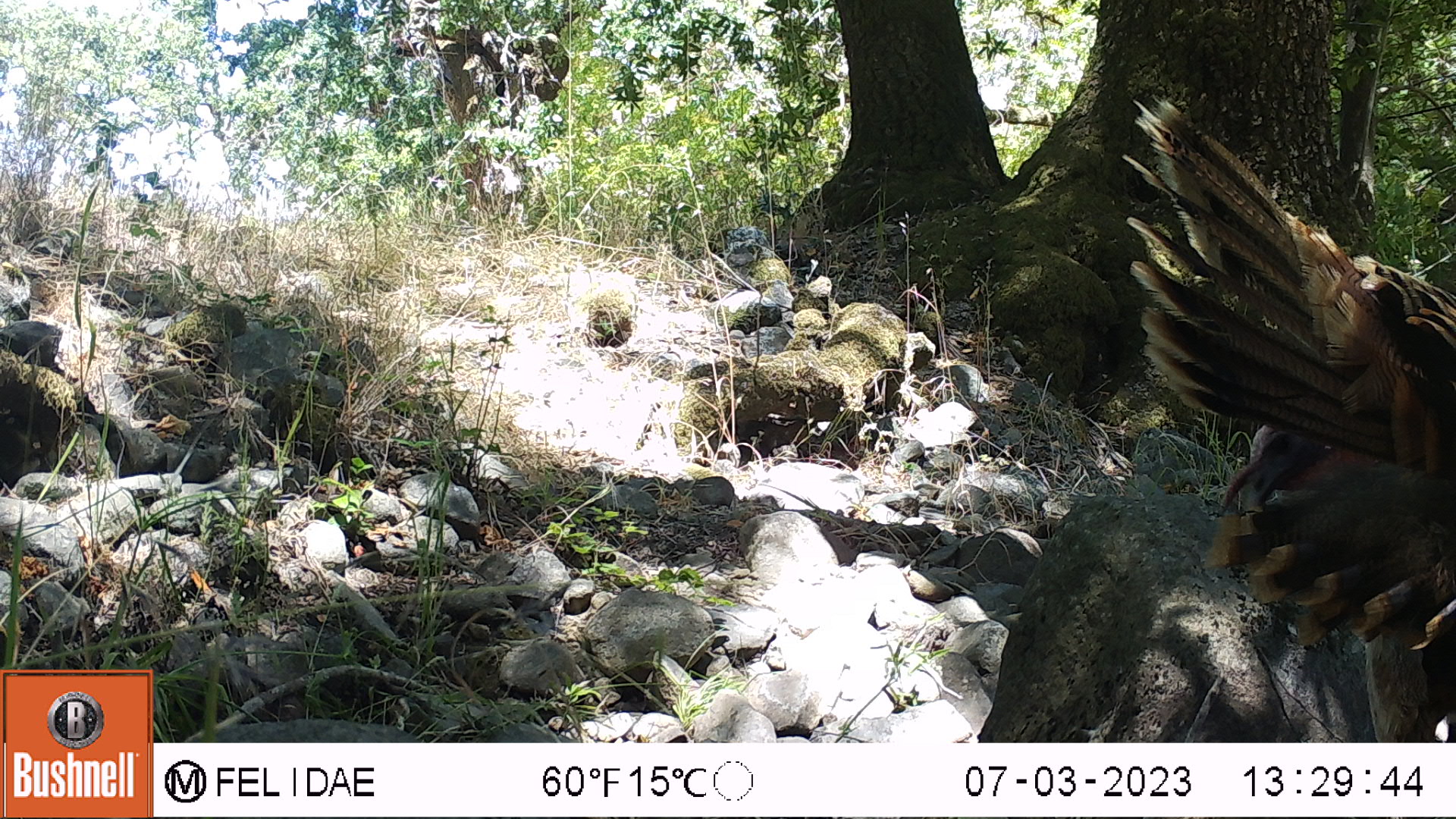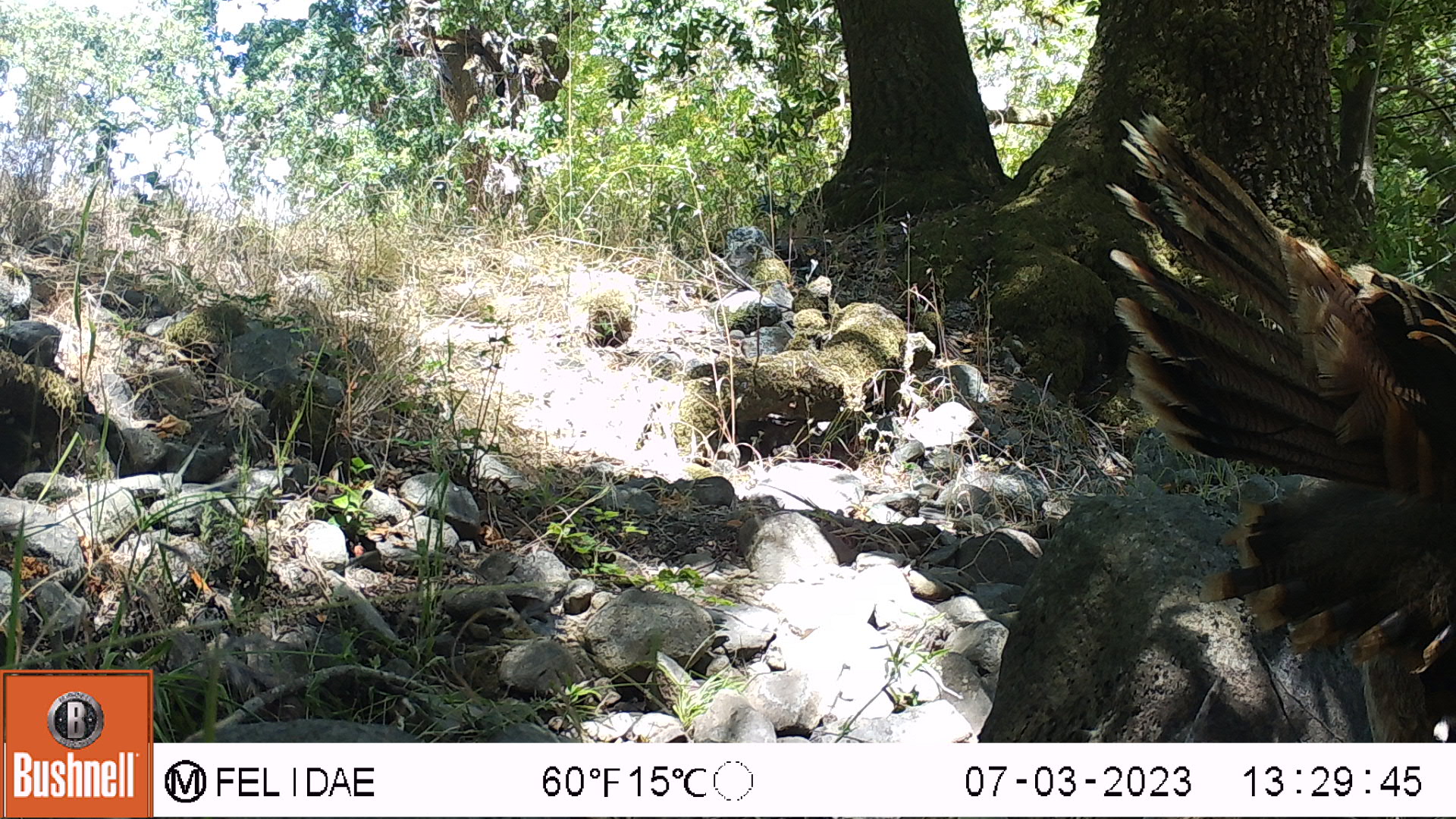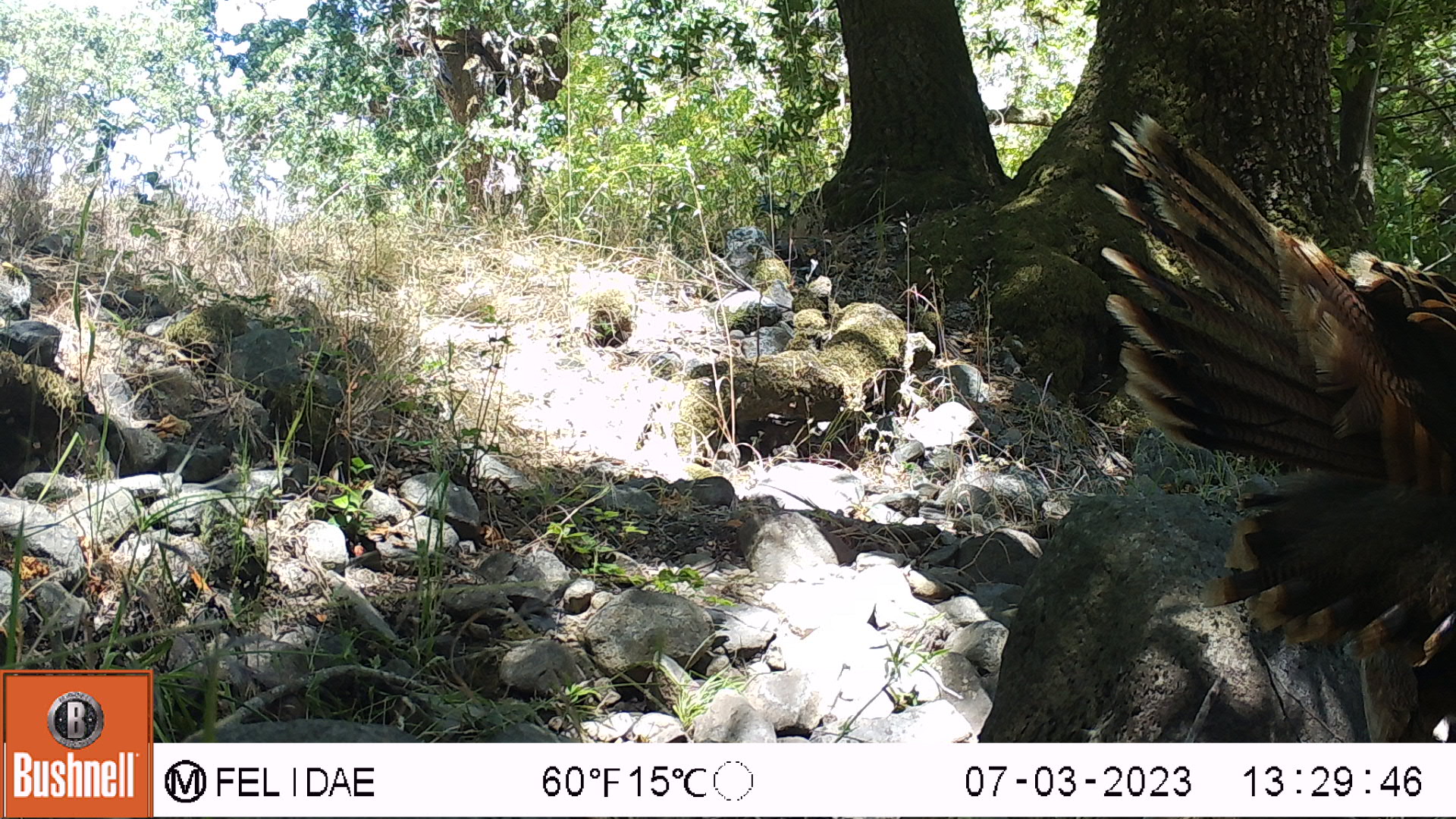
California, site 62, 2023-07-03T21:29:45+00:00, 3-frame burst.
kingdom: Animalia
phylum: Chordata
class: Aves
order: Galliformes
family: Phasianidae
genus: Meleagris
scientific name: Meleagris gallopavo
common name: turkey